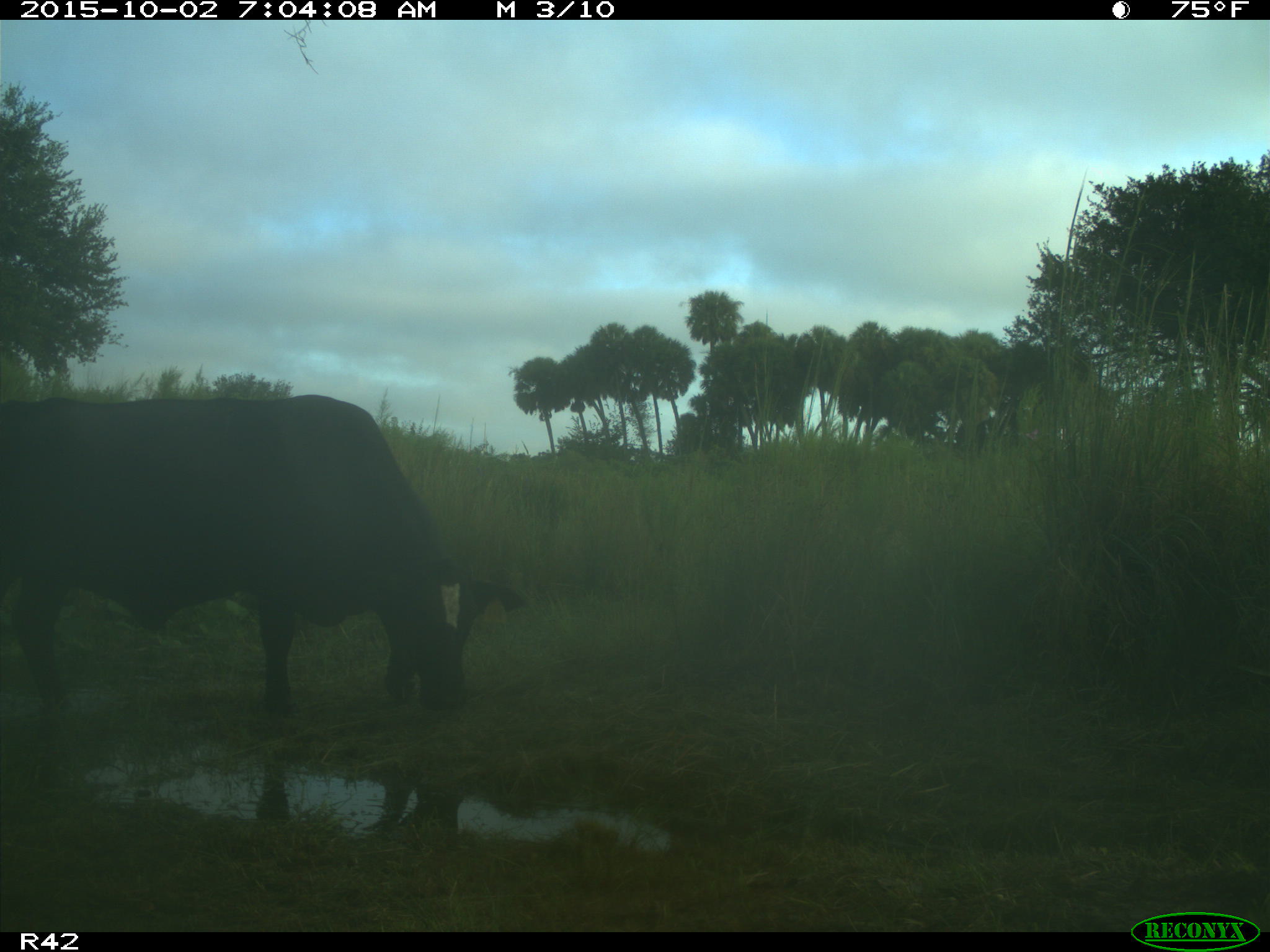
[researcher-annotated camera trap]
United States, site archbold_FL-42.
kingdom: Animalia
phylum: Chordata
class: Mammalia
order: Artiodactyla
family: Bovidae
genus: Bos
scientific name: Bos taurus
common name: domestic cow